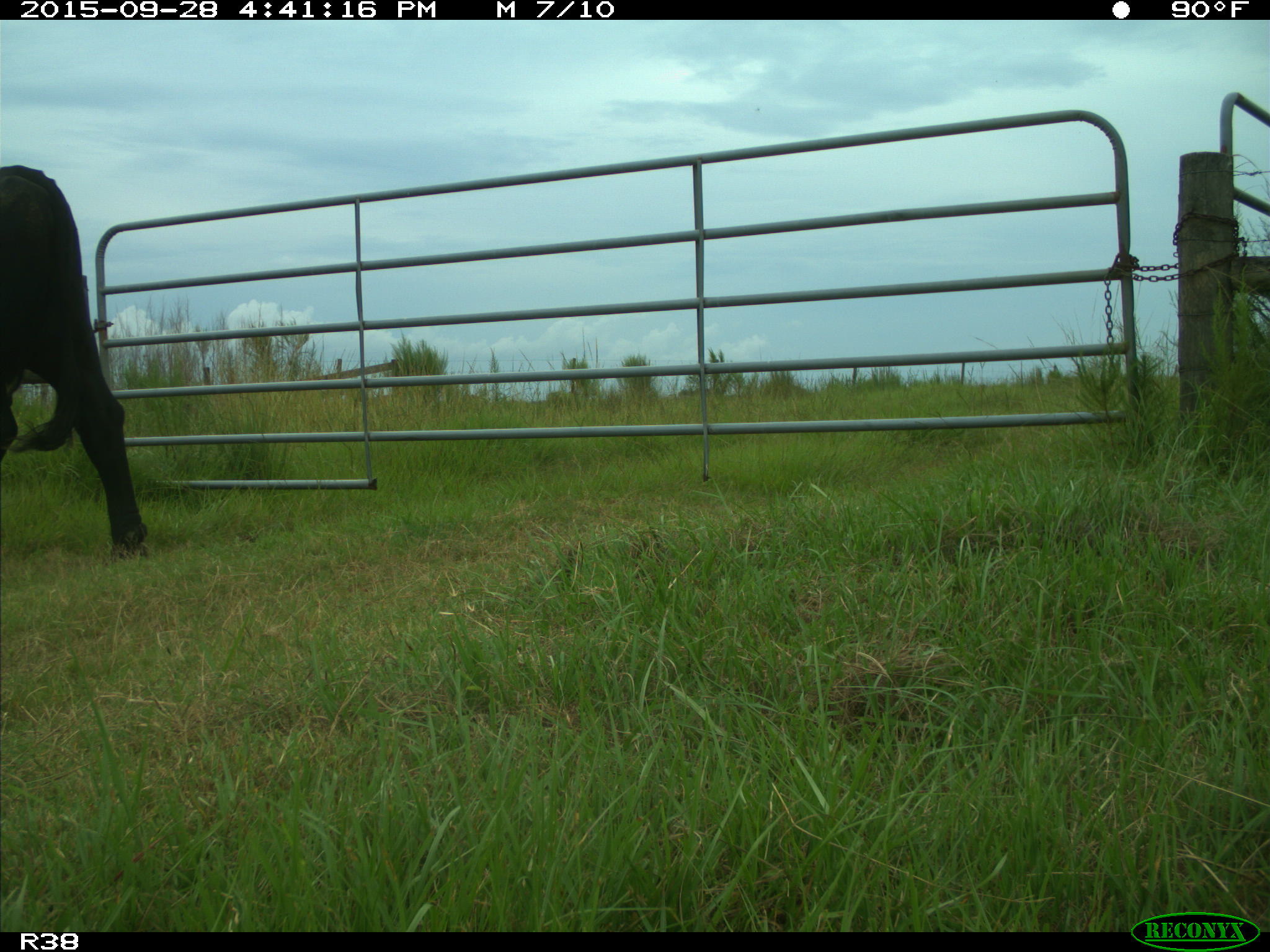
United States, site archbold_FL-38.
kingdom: Animalia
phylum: Chordata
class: Mammalia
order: Artiodactyla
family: Bovidae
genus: Bos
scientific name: Bos taurus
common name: domestic cow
Bos taurus (domestic cow).